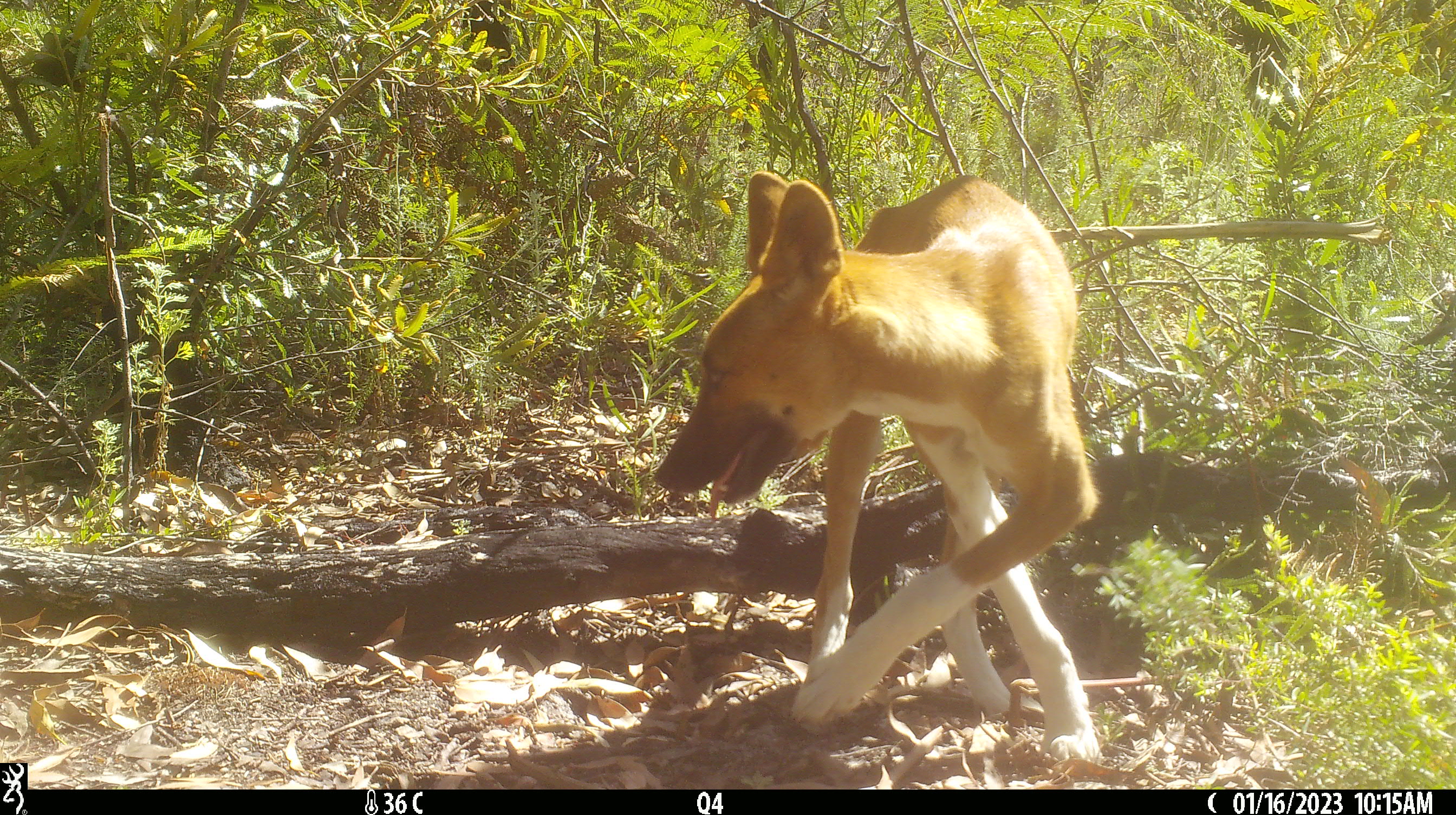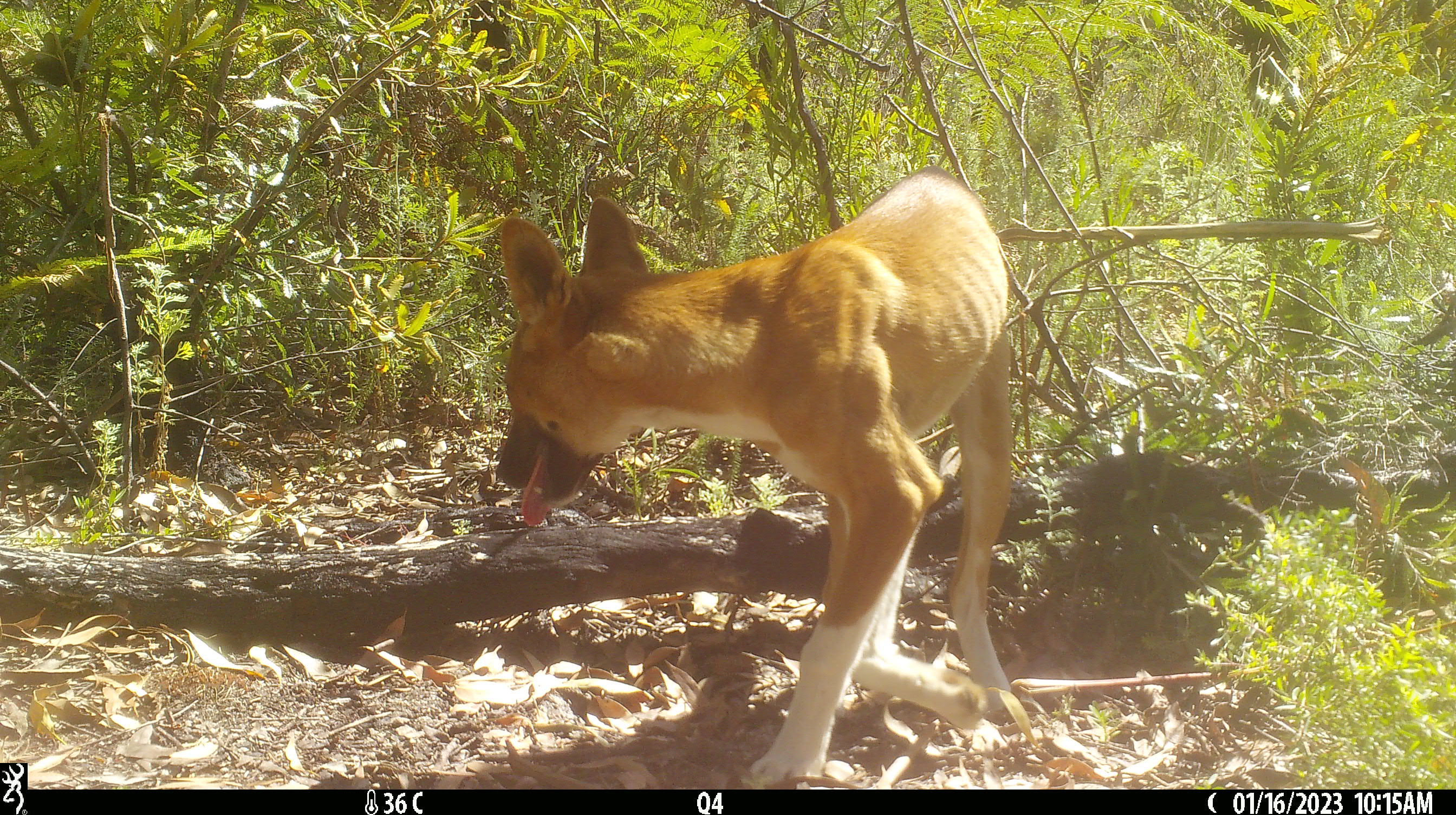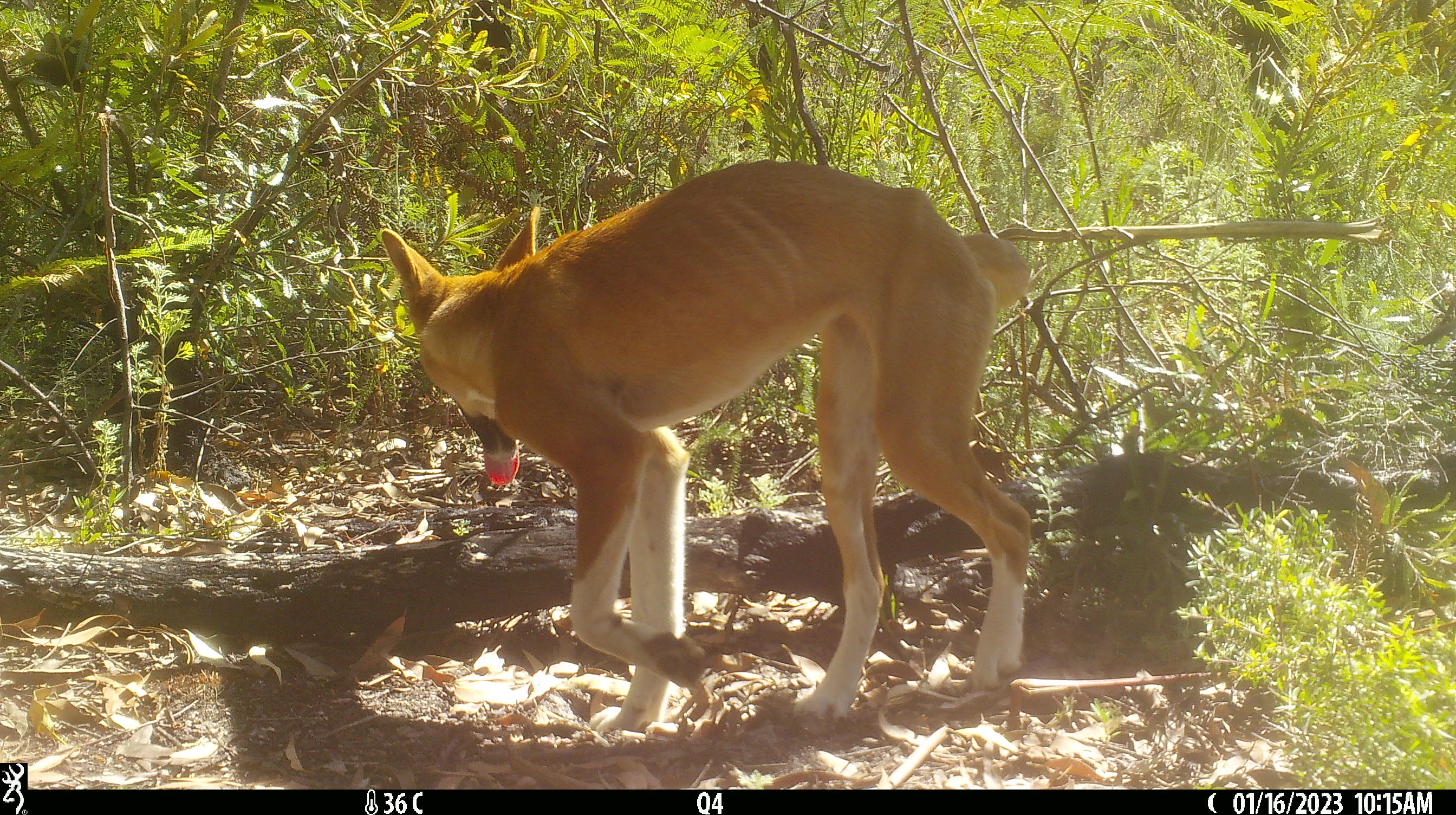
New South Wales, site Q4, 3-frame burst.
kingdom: Animalia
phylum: Chordata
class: Mammalia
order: Carnivora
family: Canidae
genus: Canis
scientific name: Canis familiaris dingo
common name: dingo